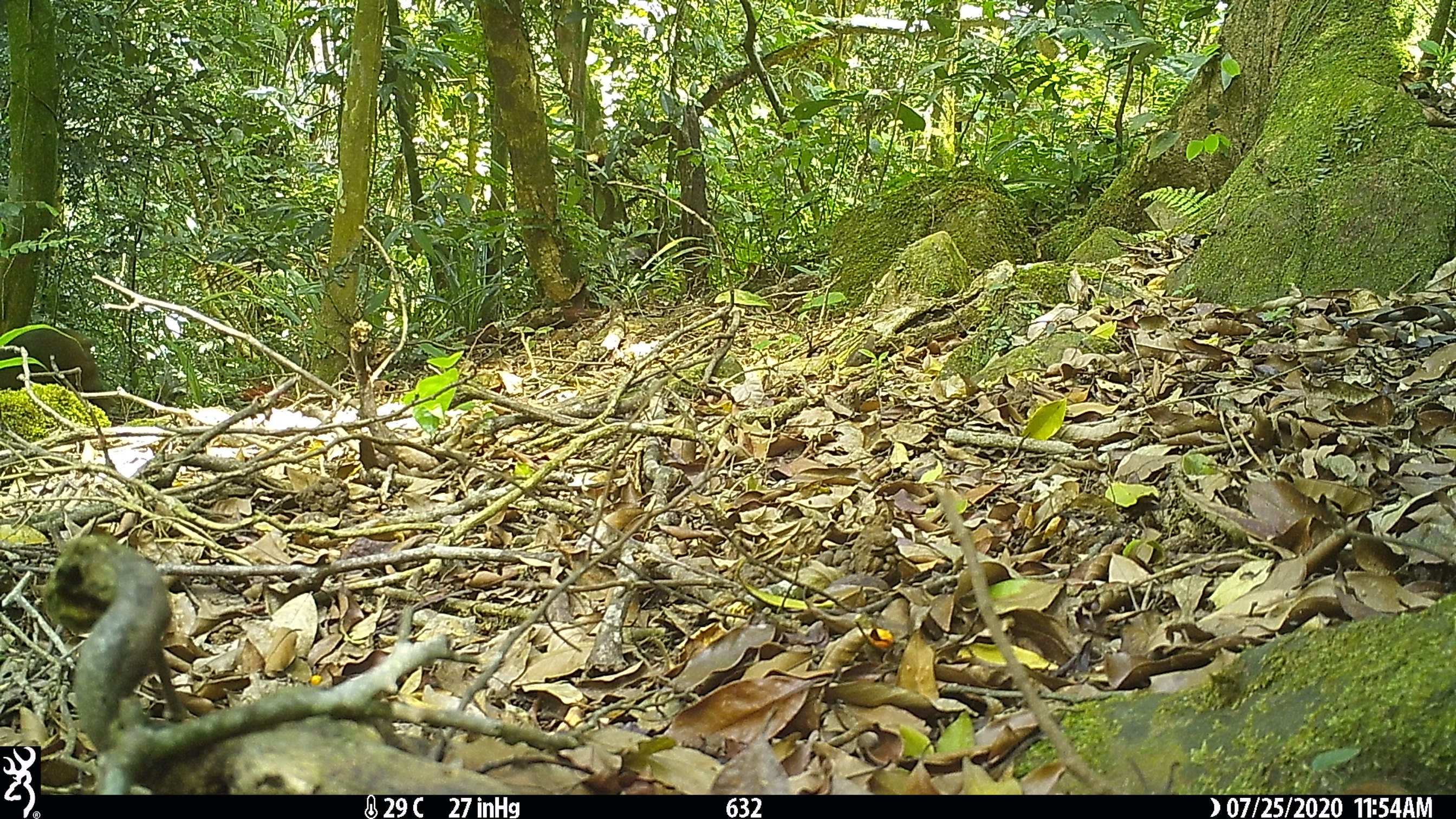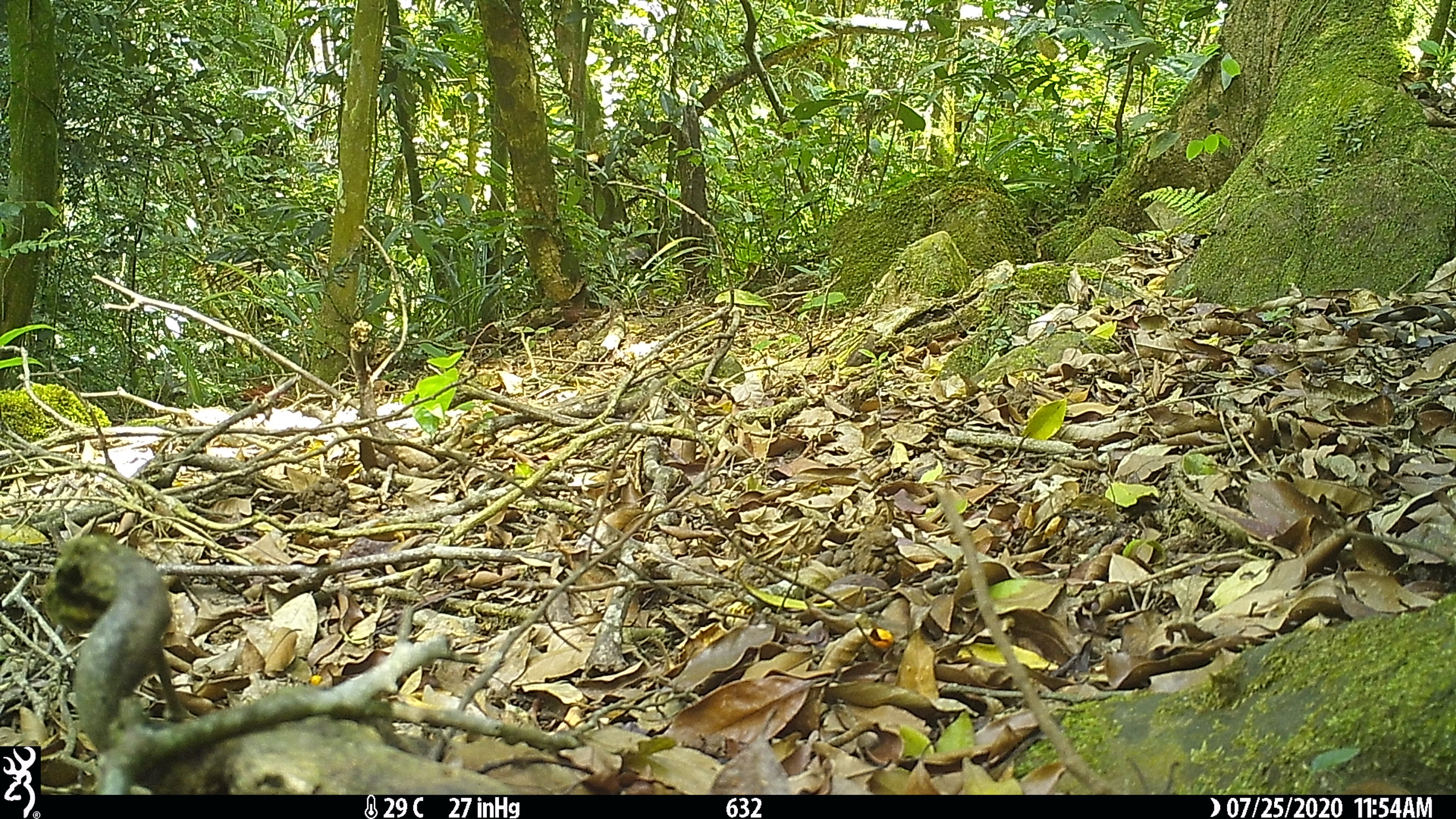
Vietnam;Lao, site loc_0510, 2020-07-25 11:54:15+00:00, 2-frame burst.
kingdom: Animalia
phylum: Chordata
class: Mammalia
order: Primates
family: Cercopithecidae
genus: Macaca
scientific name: Macaca arctoides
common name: stump-tailed macaque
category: stump tailed macaque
Stump tailed macaque (stump-tailed macaque) (Macaca arctoides). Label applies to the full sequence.